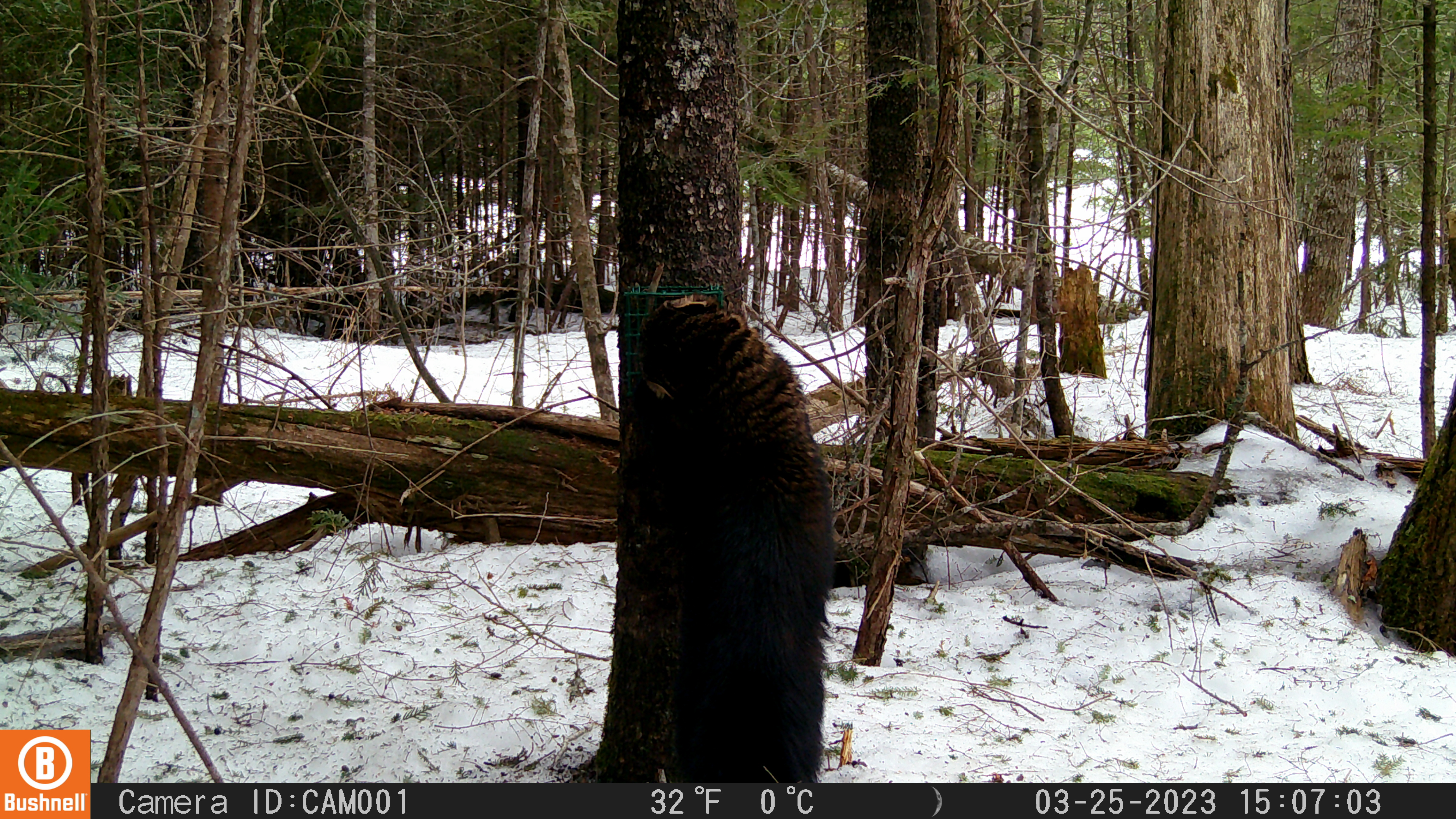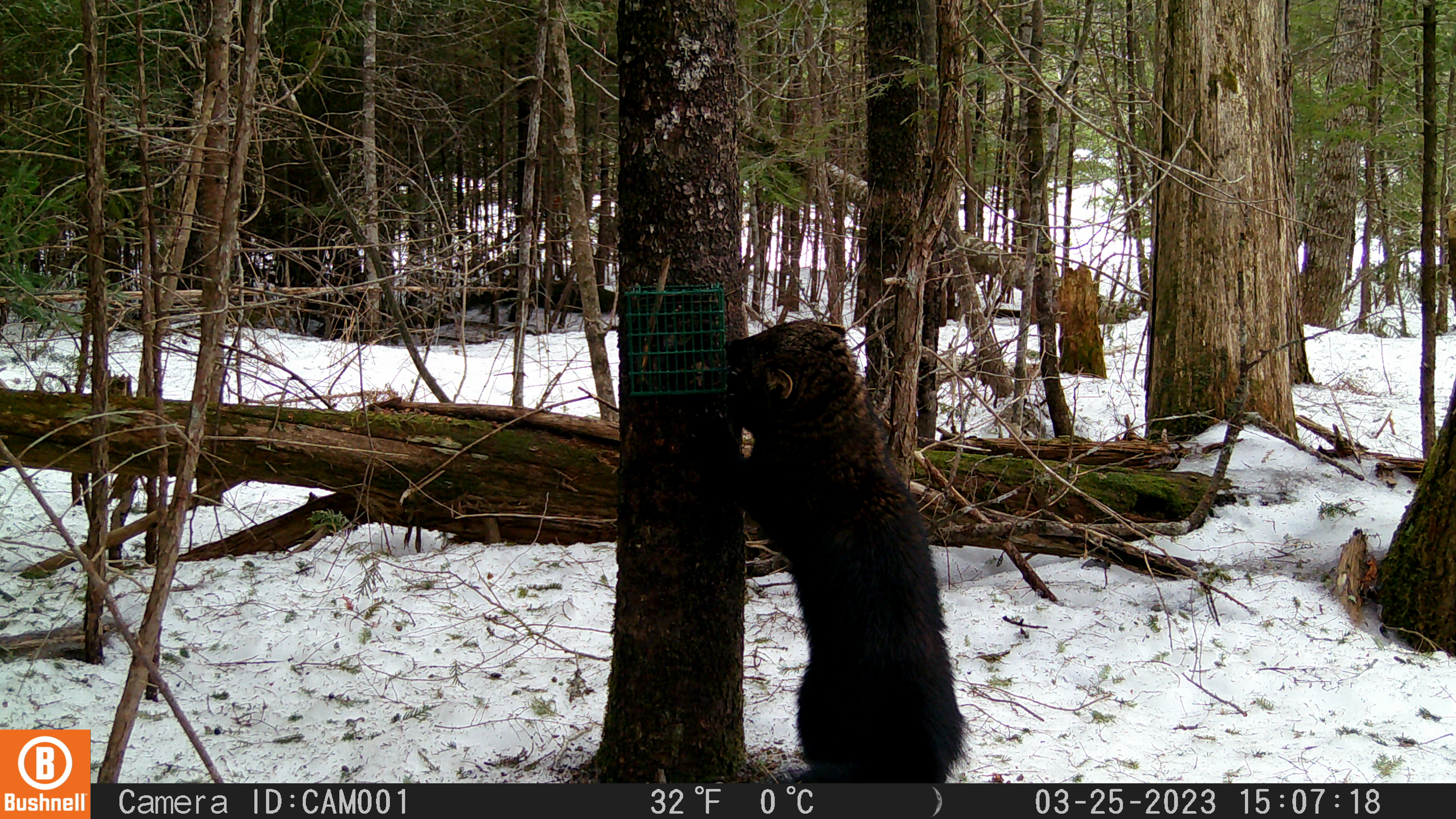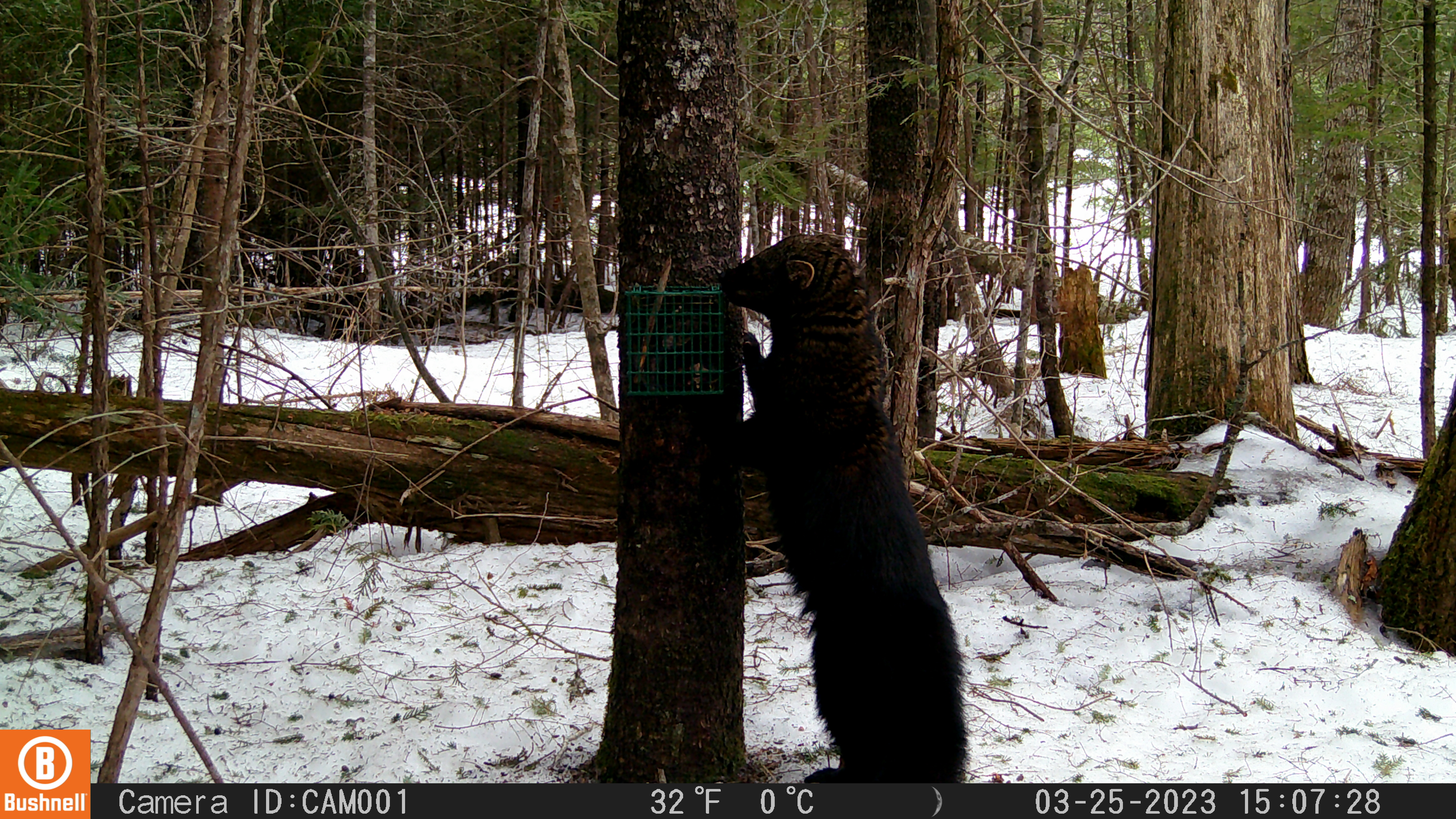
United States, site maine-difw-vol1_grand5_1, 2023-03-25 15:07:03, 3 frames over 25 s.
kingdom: Animalia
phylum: Chordata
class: Mammalia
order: Carnivora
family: Mustelidae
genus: Pekania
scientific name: Pekania pennanti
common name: fisher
Fisher (Pekania pennanti).